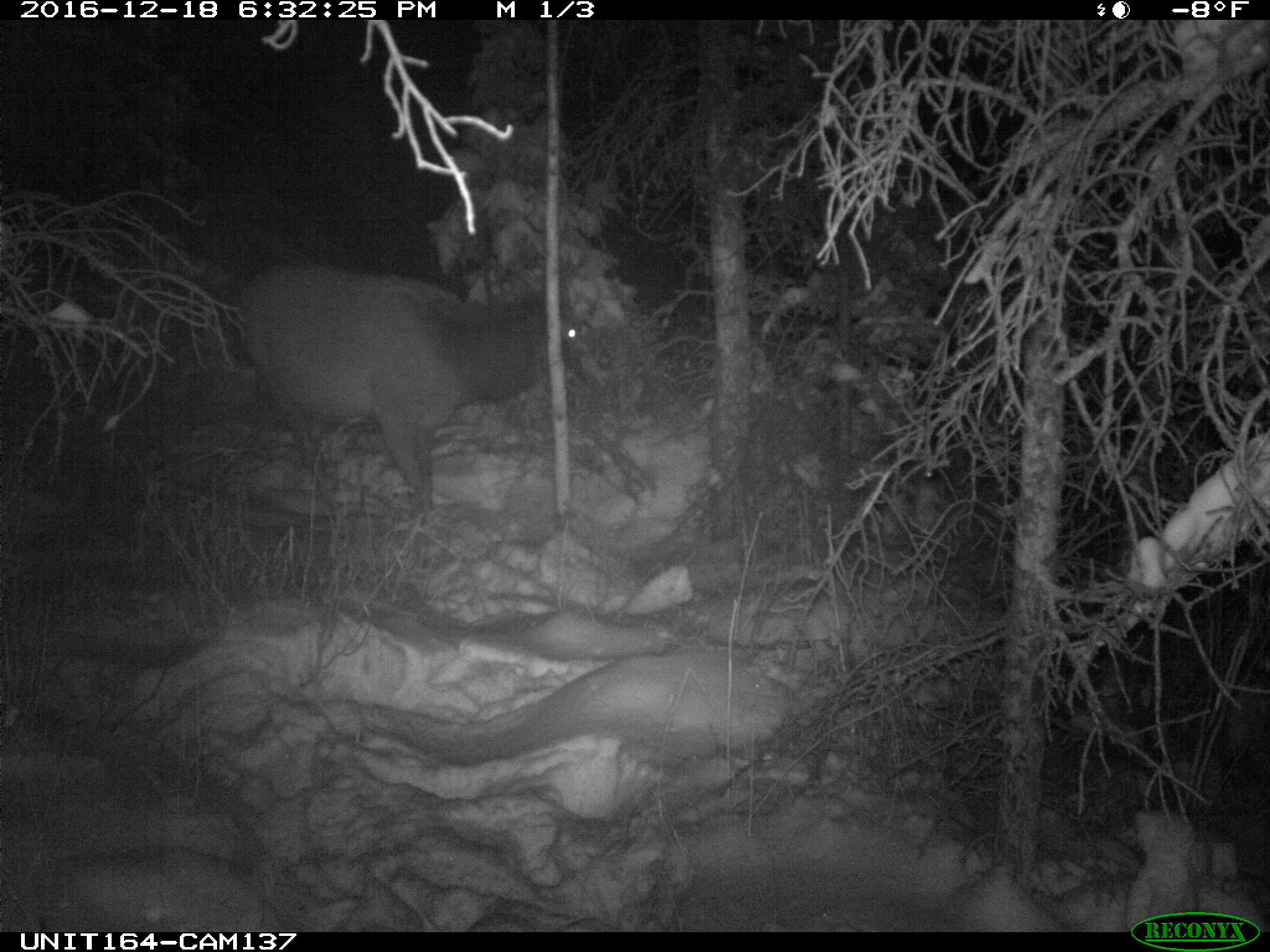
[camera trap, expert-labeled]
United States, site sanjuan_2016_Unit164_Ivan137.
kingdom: Animalia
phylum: Chordata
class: Mammalia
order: Artiodactyla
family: Cervidae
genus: Cervus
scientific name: Cervus elaphus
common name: red deer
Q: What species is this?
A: Cervus elaphus (red deer).